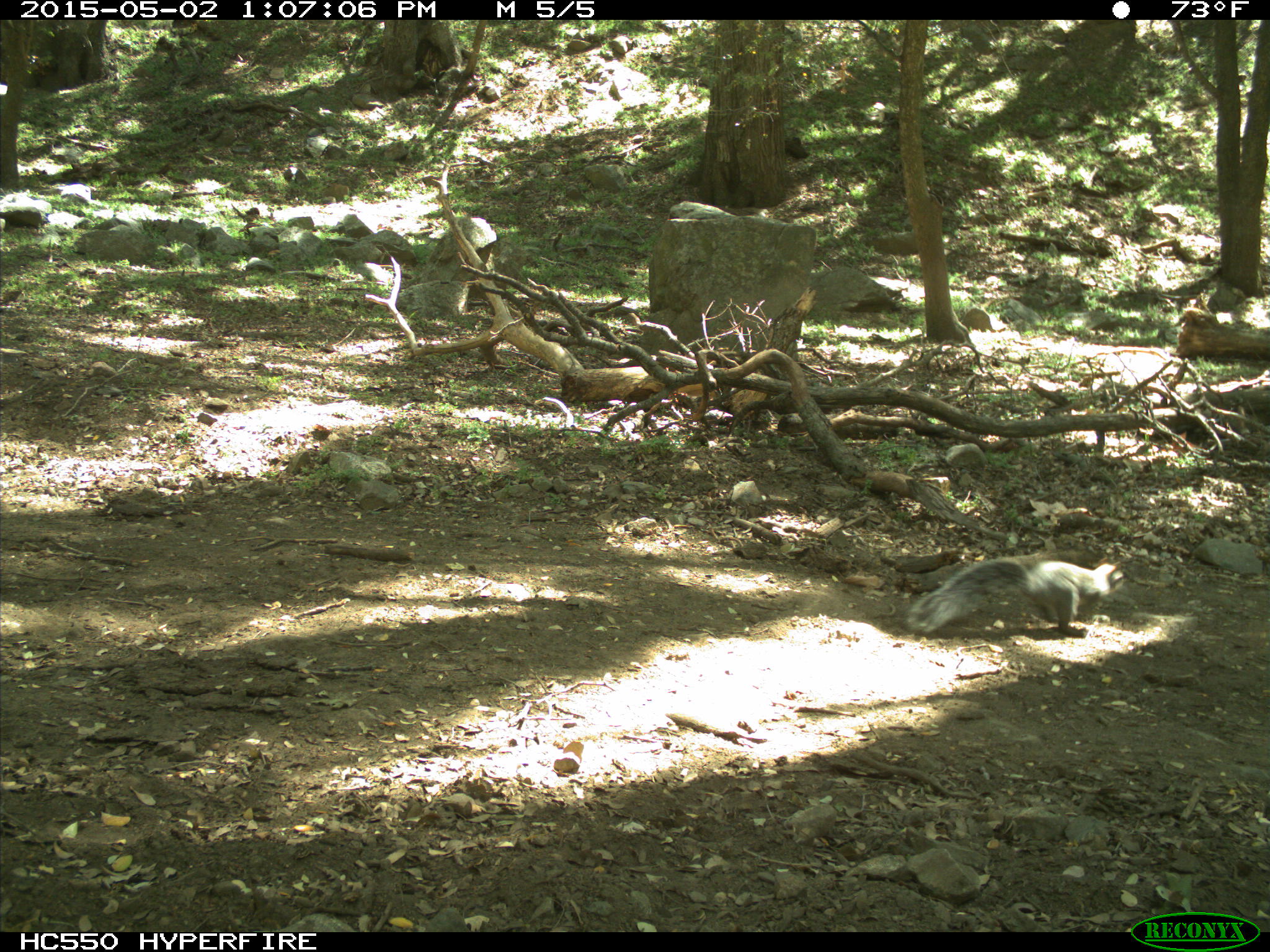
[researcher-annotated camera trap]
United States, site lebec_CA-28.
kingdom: Animalia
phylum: Chordata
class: Mammalia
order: Rodentia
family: Sciuridae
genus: Sciurus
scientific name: Sciurus carolinensis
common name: eastern gray squirrel